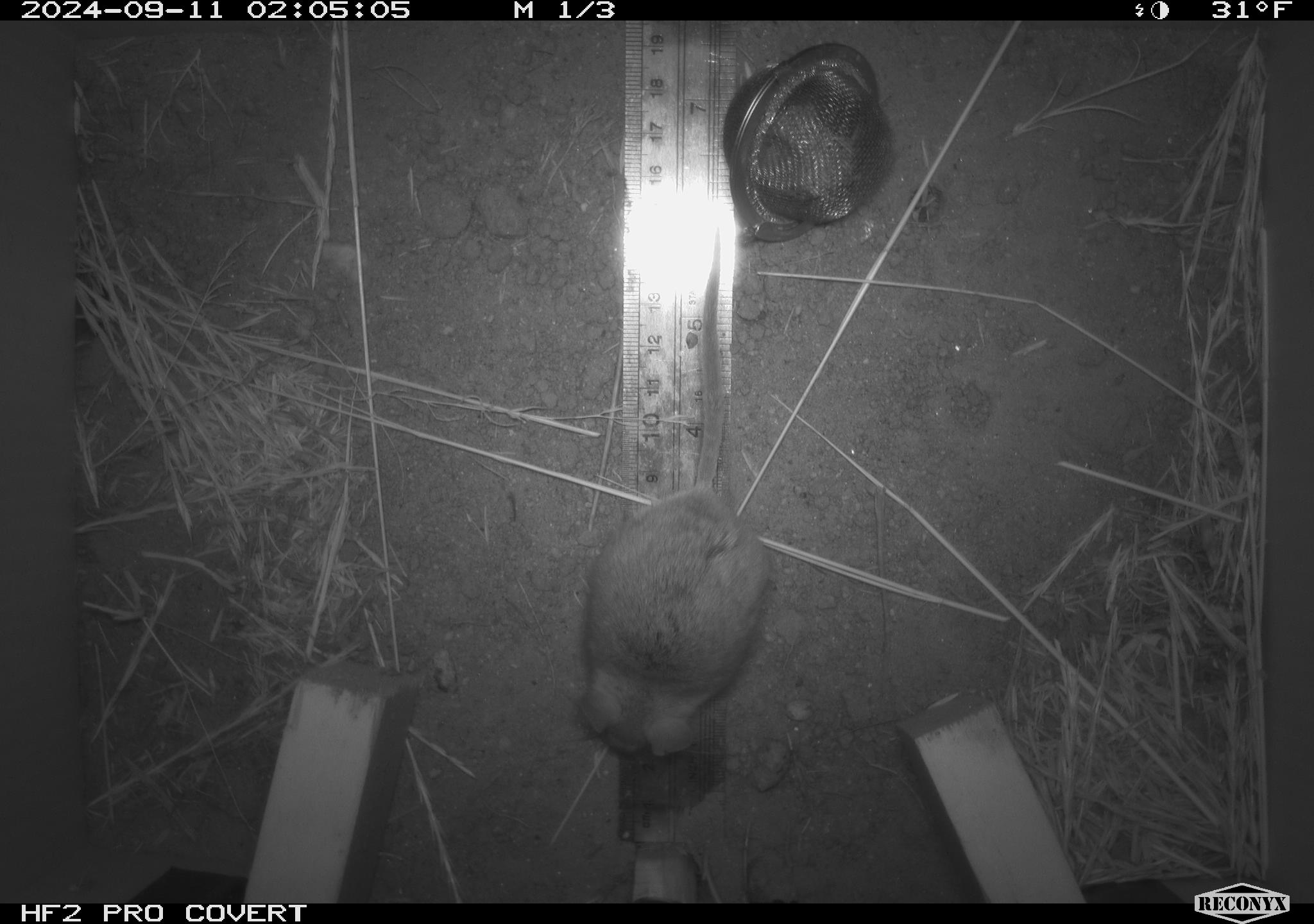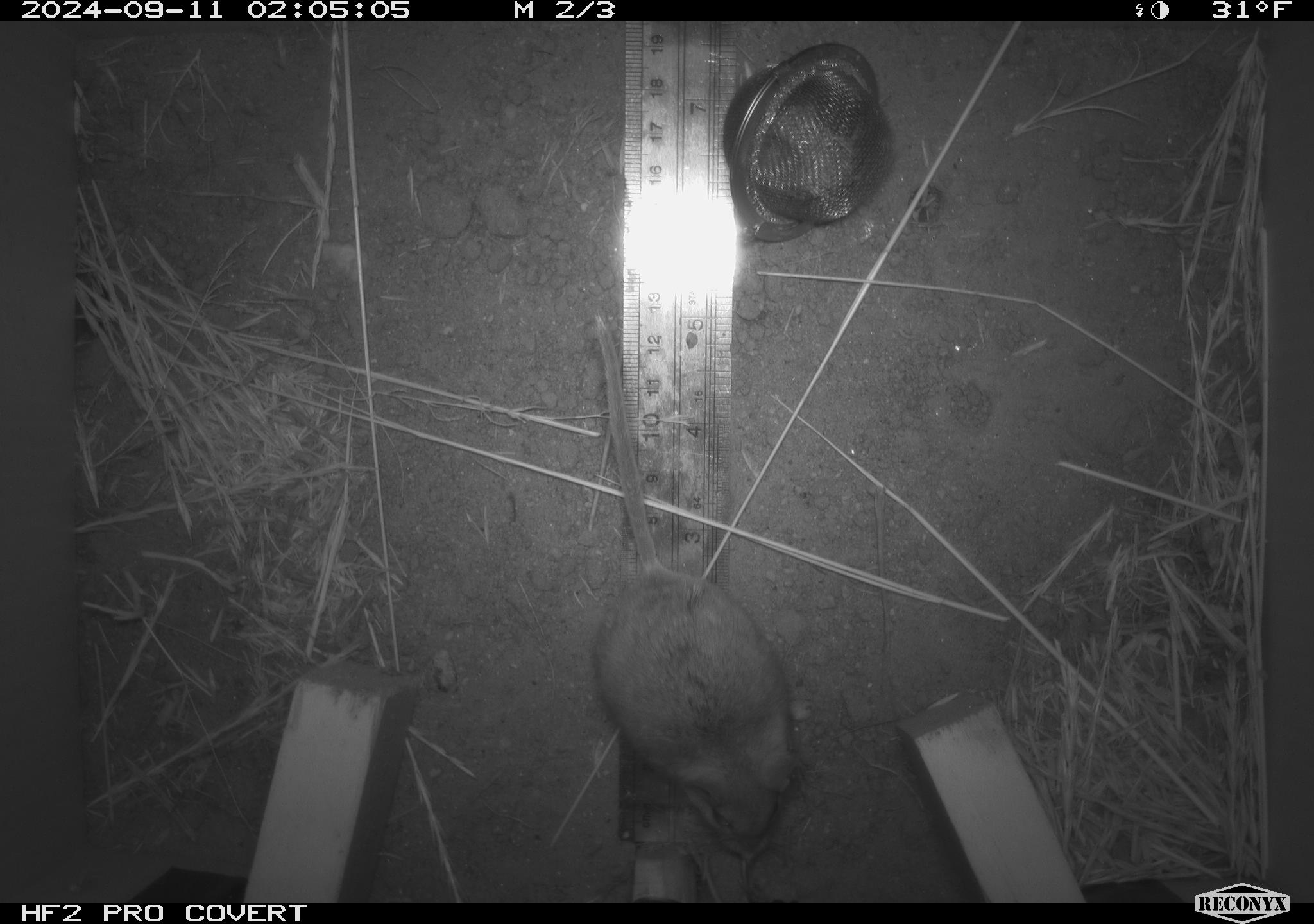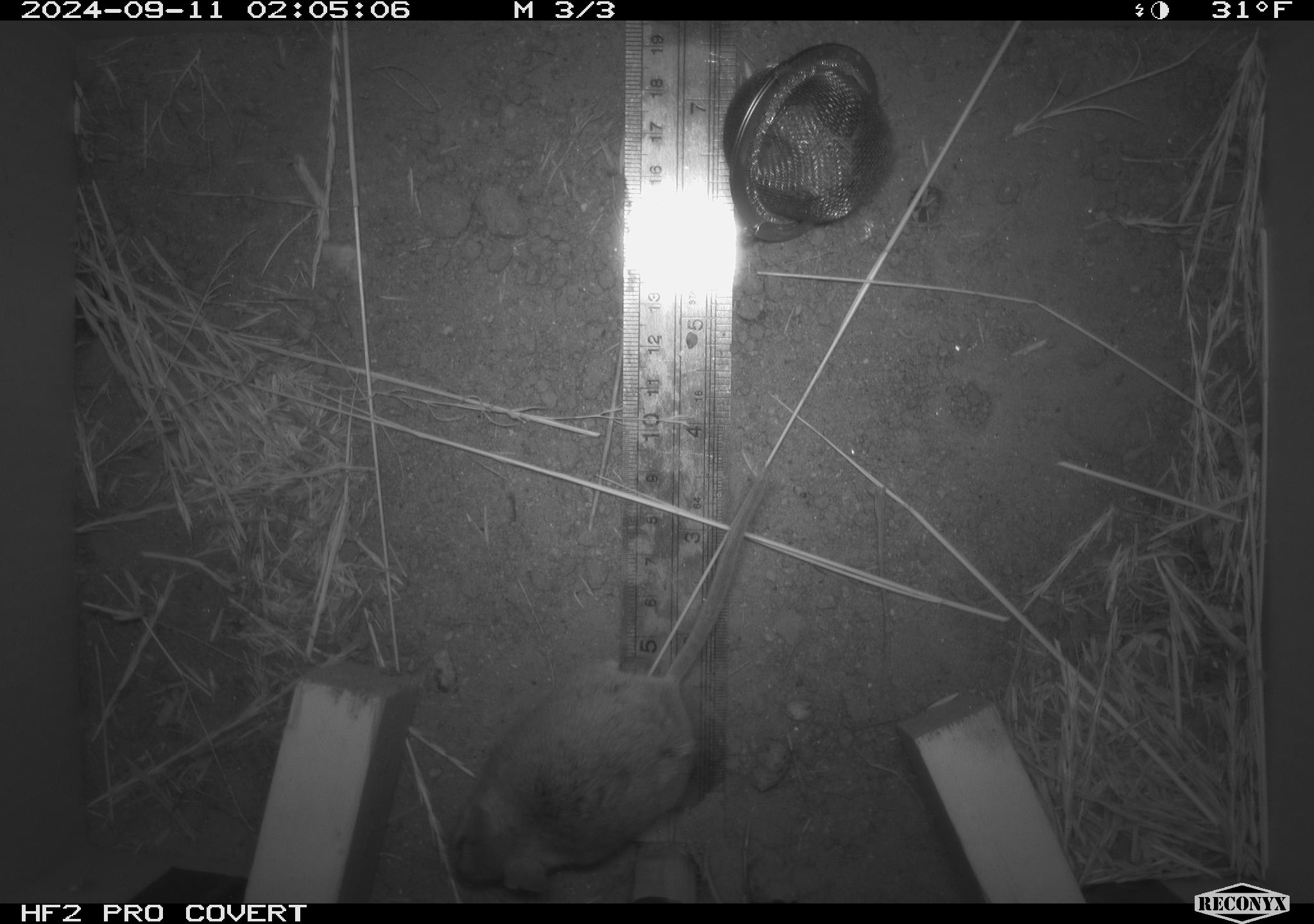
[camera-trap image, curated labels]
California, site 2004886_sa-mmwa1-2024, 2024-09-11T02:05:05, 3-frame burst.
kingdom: Animalia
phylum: Chordata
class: Mammalia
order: Rodentia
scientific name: Rodentia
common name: mouse species